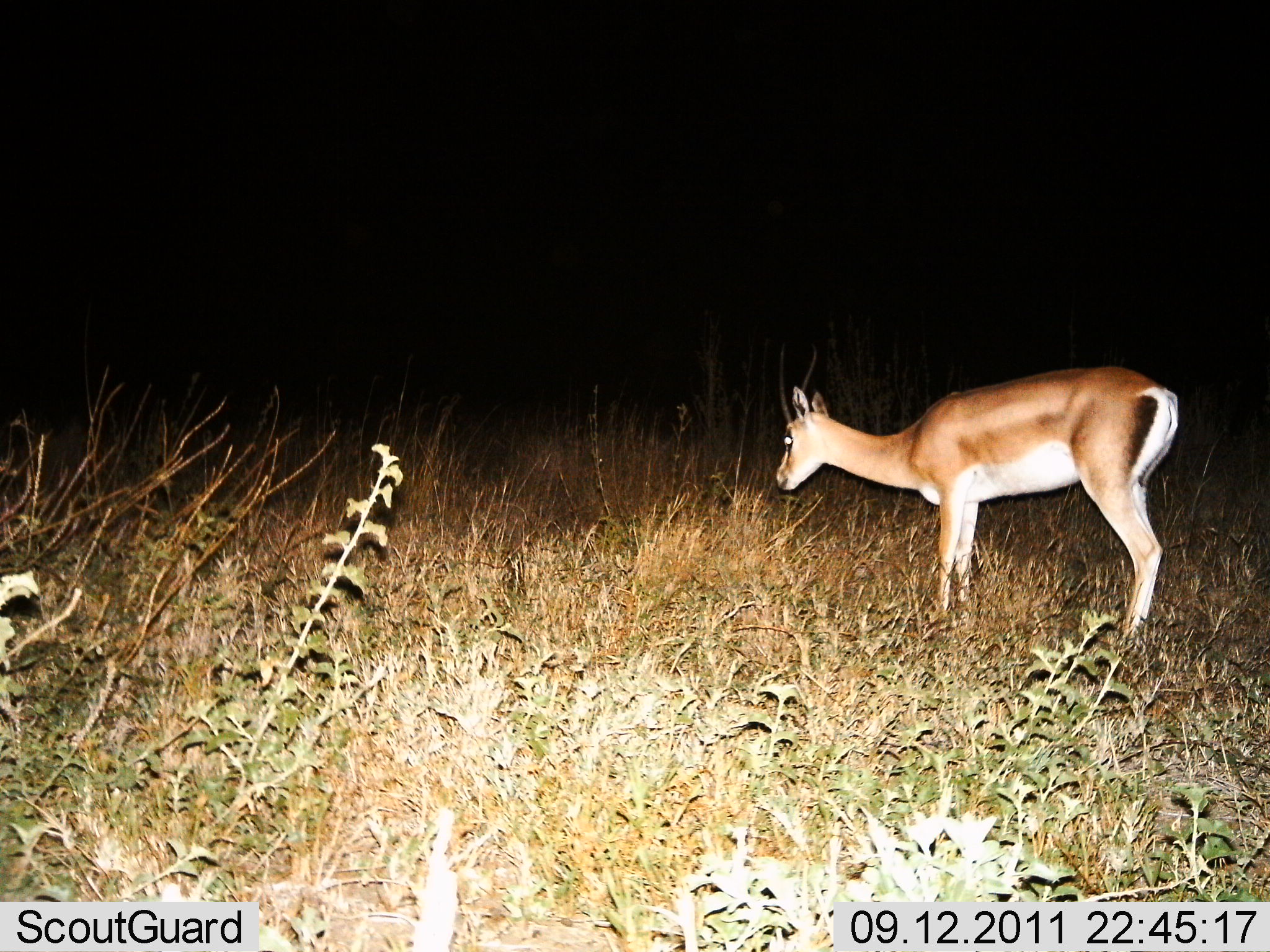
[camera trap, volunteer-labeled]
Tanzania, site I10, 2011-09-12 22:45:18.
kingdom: Animalia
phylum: Chordata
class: Mammalia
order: Artiodactyla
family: Bovidae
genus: Nanger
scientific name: Nanger granti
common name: grant's gazelle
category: gazellegrants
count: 1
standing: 69%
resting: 0%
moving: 8%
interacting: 0%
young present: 0%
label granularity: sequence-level